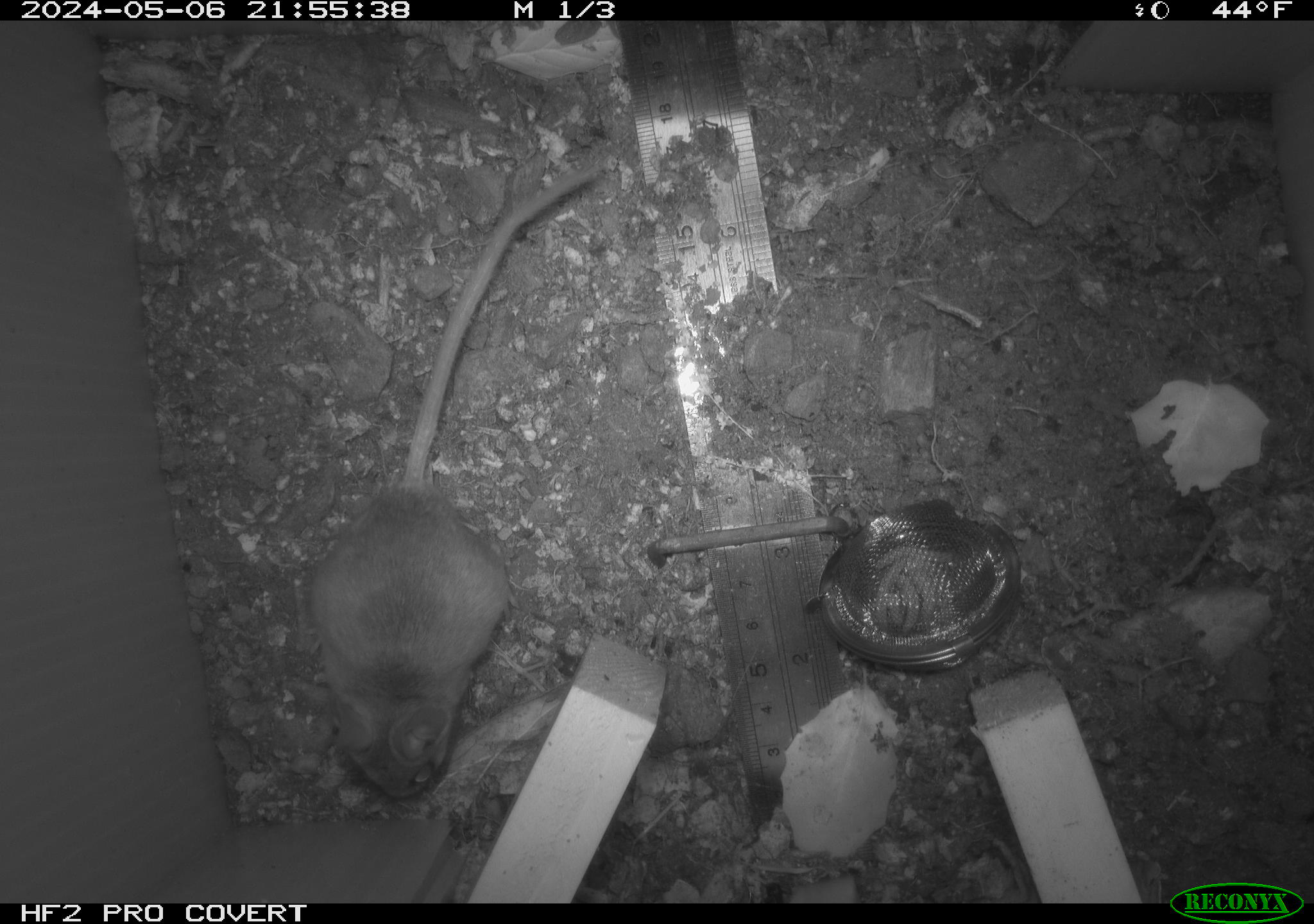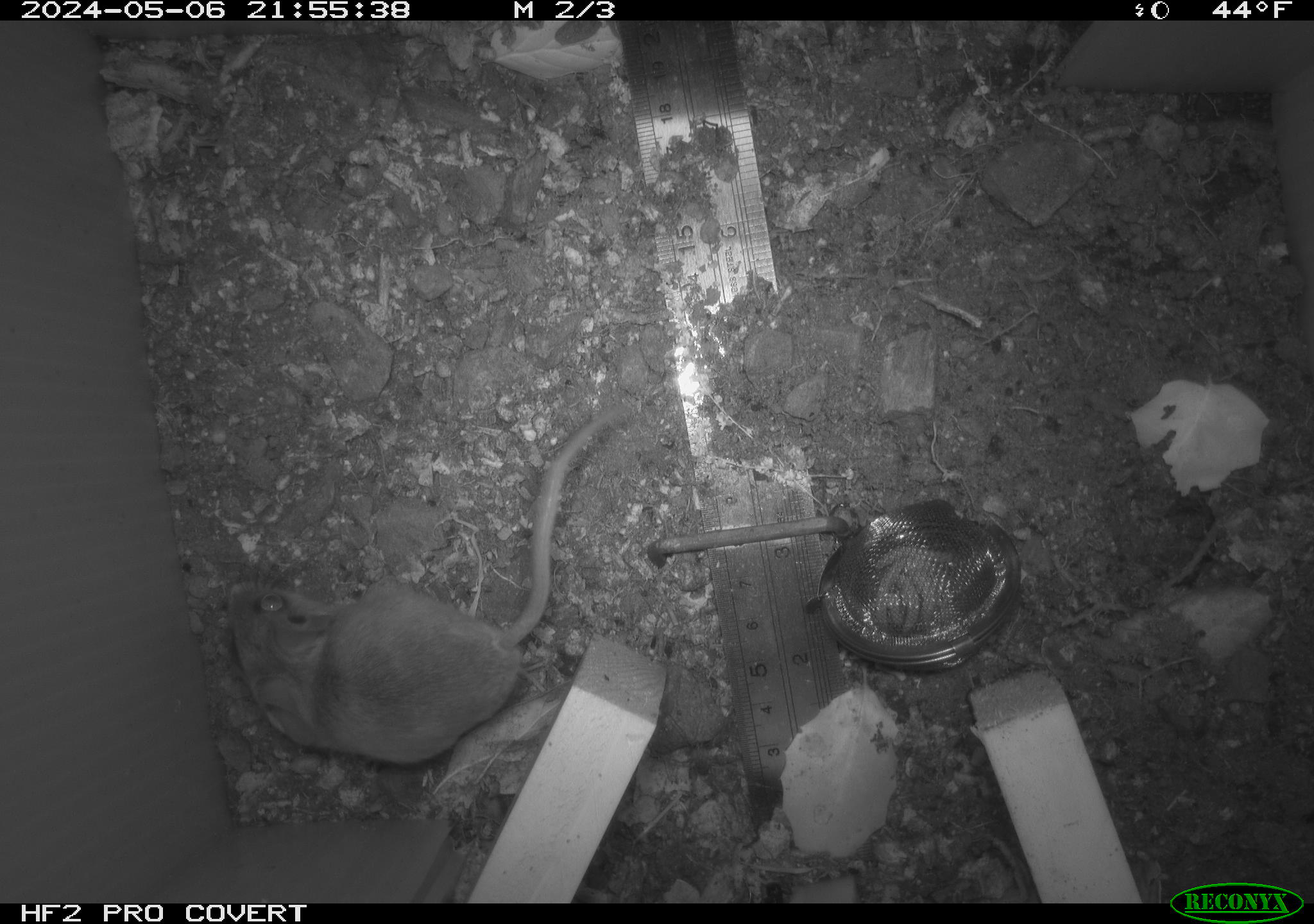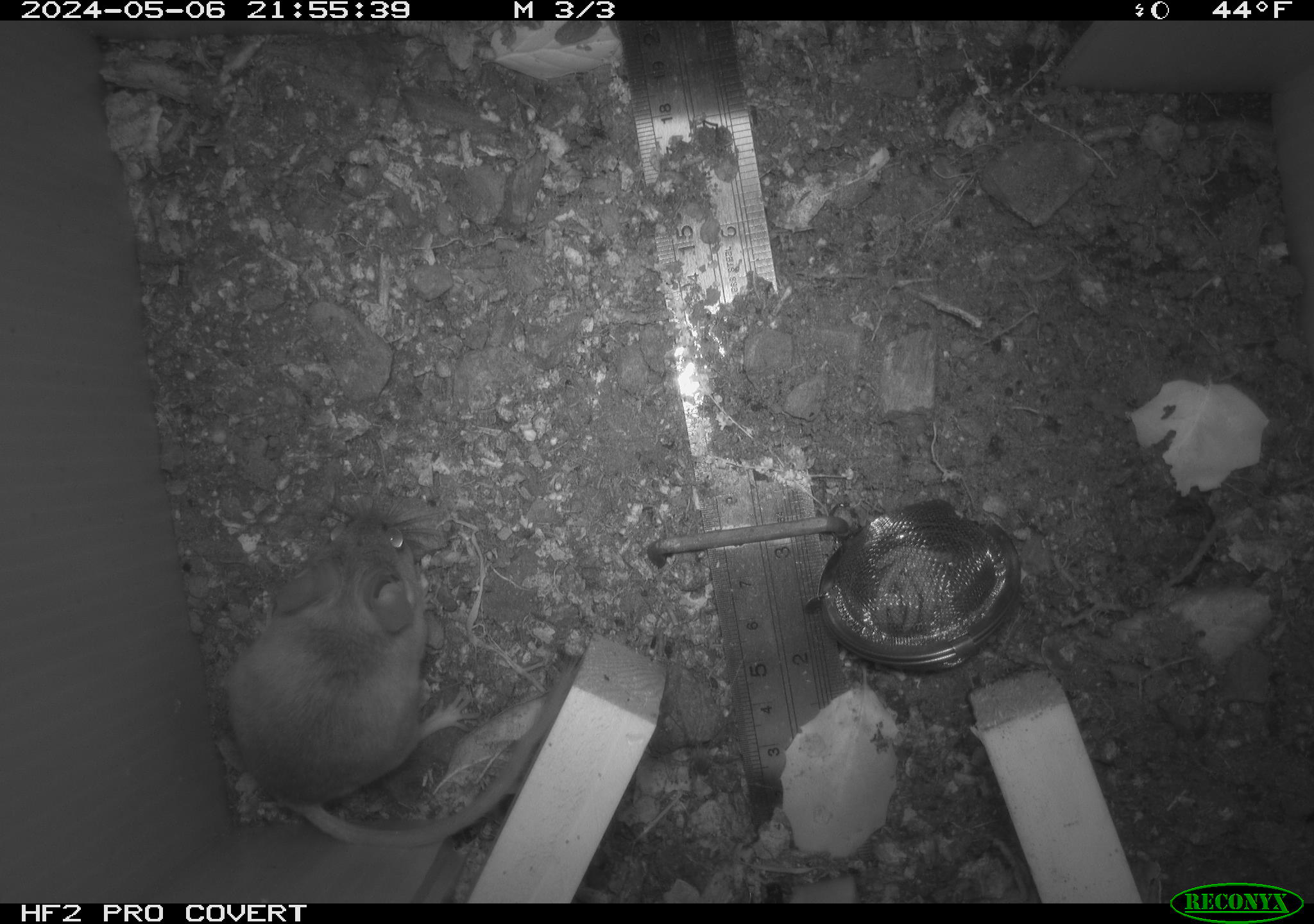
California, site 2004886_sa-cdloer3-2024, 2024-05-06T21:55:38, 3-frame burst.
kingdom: Animalia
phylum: Chordata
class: Mammalia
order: Rodentia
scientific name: Rodentia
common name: mouse species